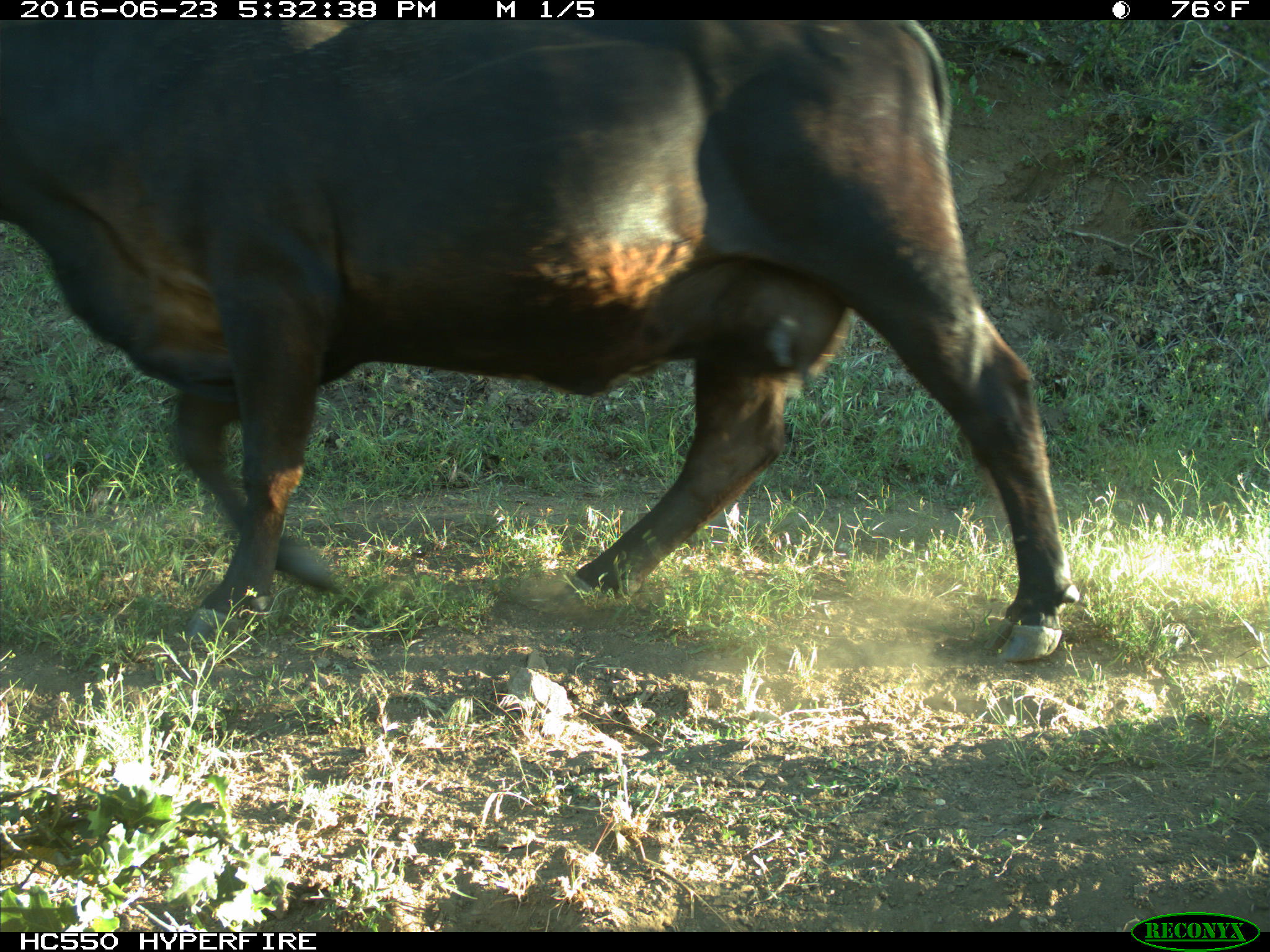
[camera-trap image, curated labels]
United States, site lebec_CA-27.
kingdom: Animalia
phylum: Chordata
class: Mammalia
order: Artiodactyla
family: Bovidae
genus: Bos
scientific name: Bos taurus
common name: domestic cow